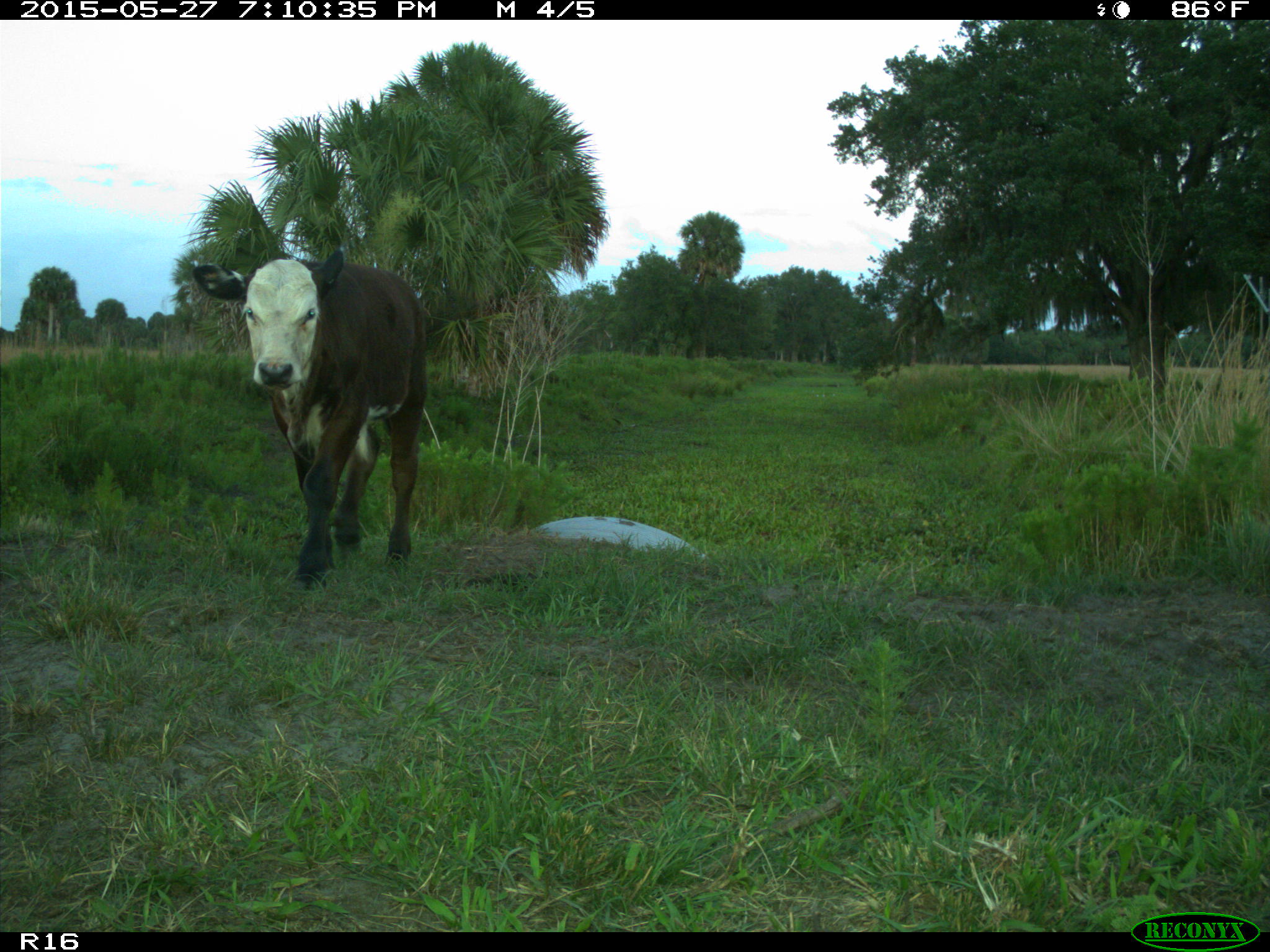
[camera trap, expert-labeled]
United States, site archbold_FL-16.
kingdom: Animalia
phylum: Chordata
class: Mammalia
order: Artiodactyla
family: Bovidae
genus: Bos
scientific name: Bos taurus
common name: domestic cow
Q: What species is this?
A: Bos taurus (domestic cow).